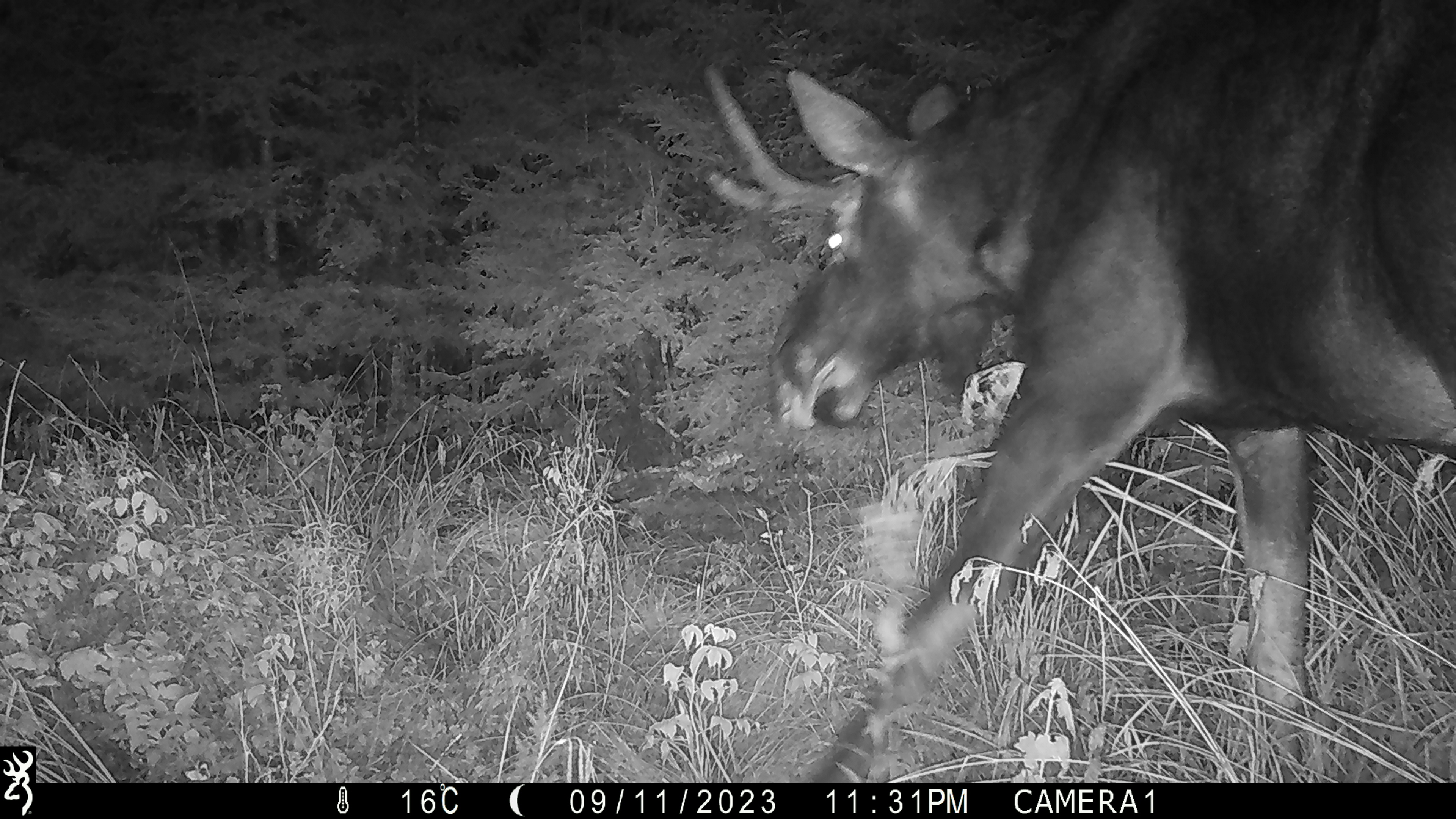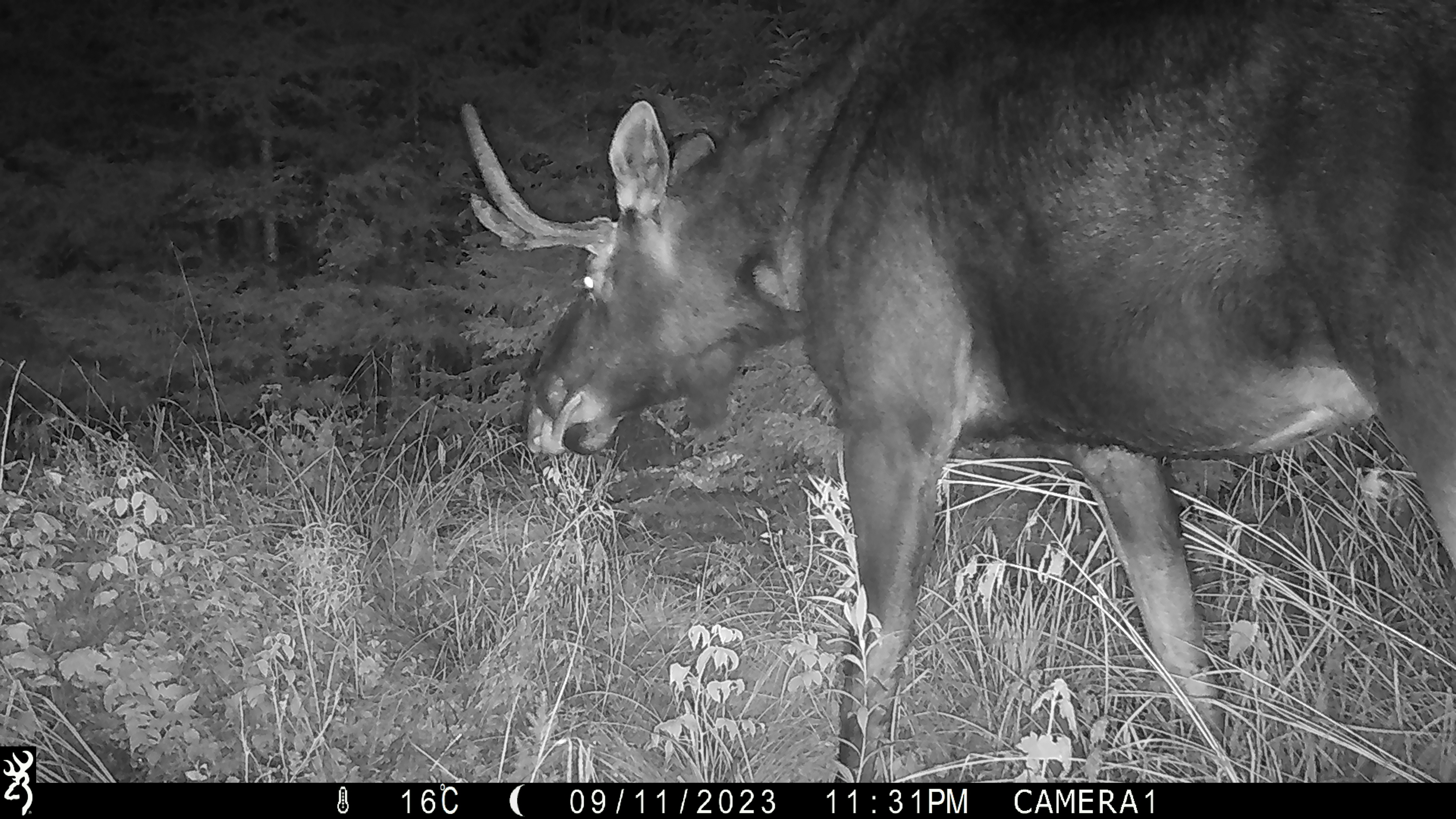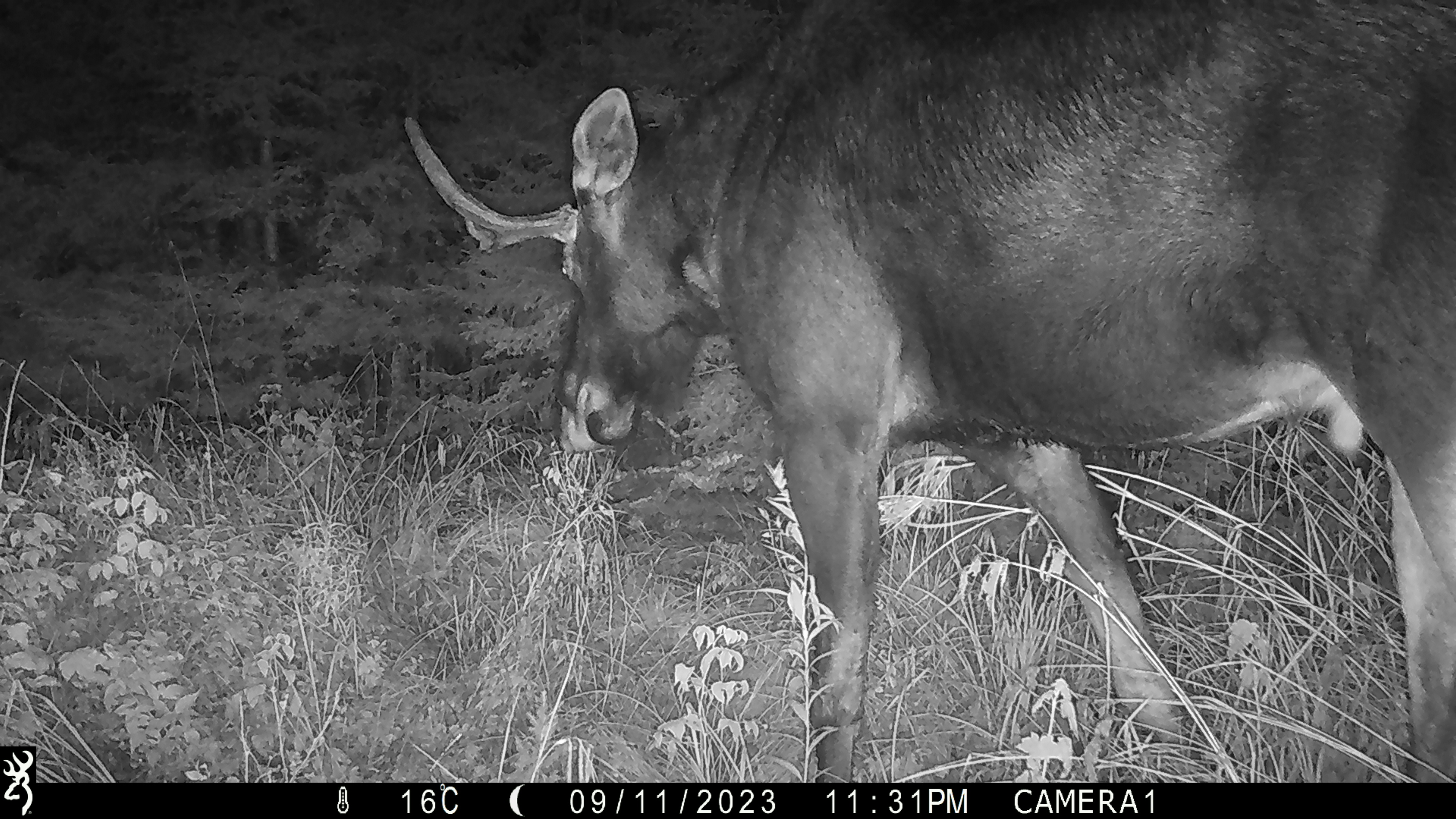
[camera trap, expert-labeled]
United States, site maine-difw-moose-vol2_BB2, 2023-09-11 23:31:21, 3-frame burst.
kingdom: Animalia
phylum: Chordata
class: Mammalia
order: Artiodactyla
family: Cervidae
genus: Alces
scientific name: Alces alces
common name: moose